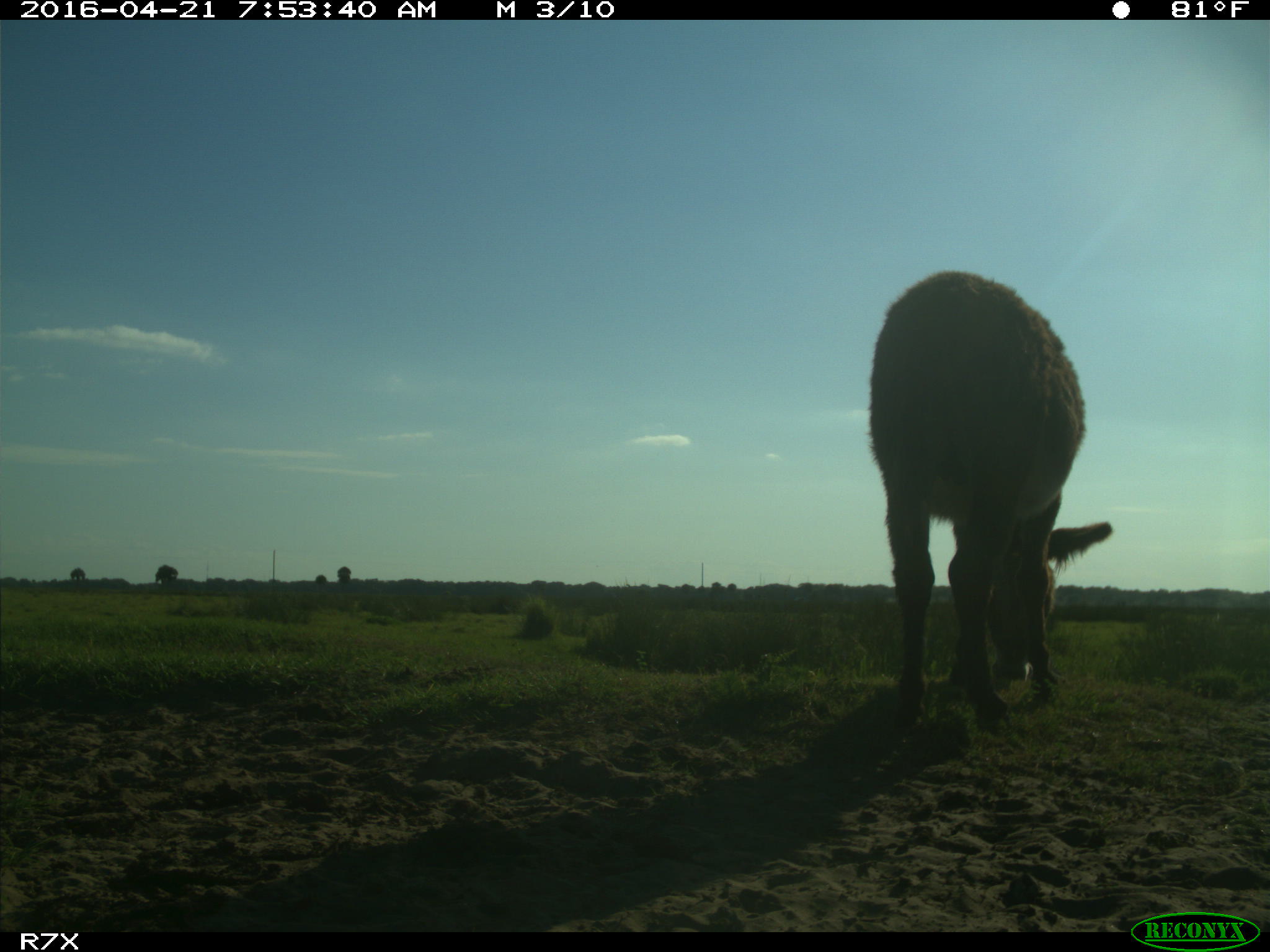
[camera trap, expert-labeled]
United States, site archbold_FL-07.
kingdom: Animalia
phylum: Chordata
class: Mammalia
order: Artiodactyla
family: Bovidae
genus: Bos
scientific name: Bos taurus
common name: domestic cow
Bos taurus (domestic cow).